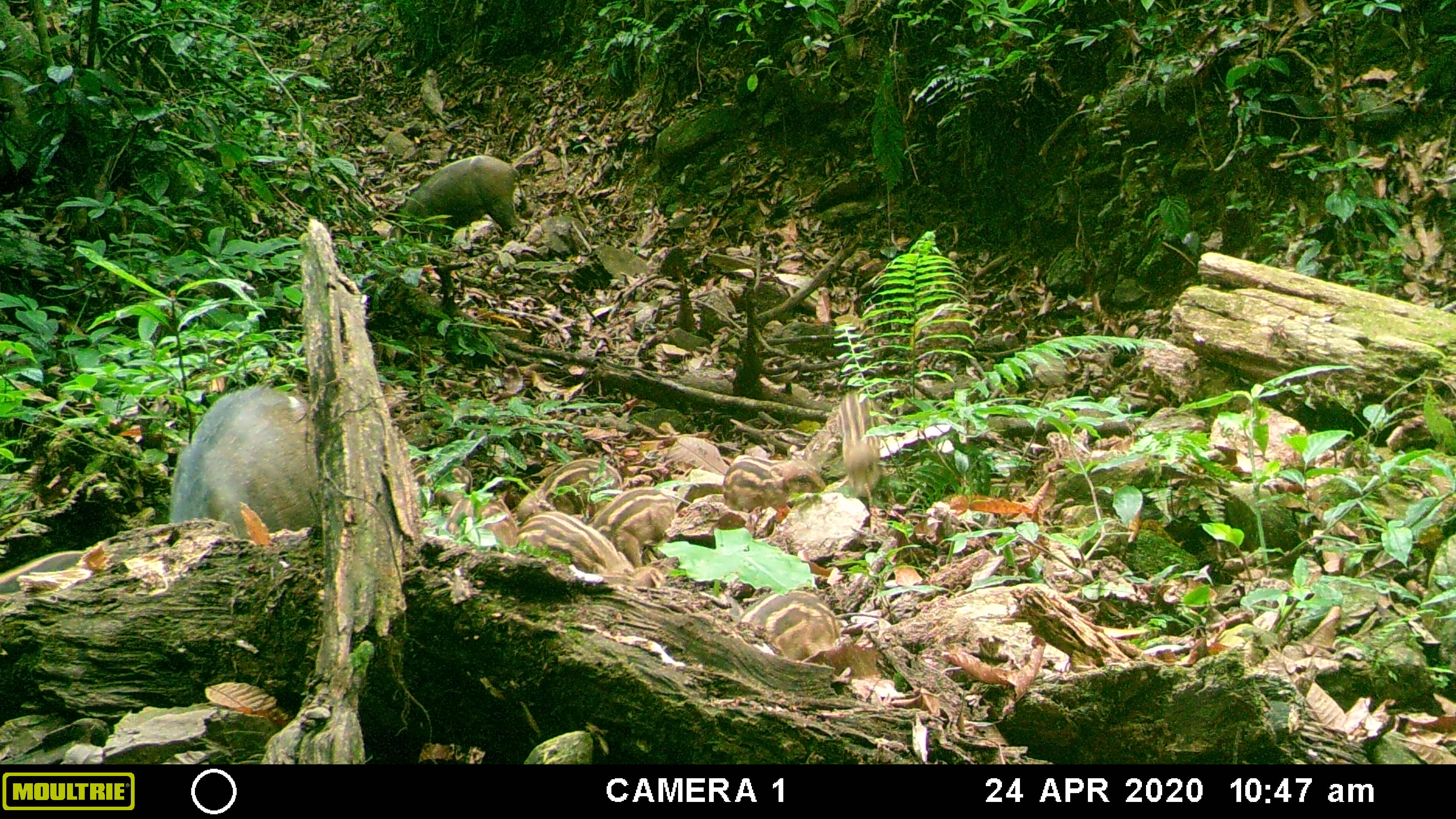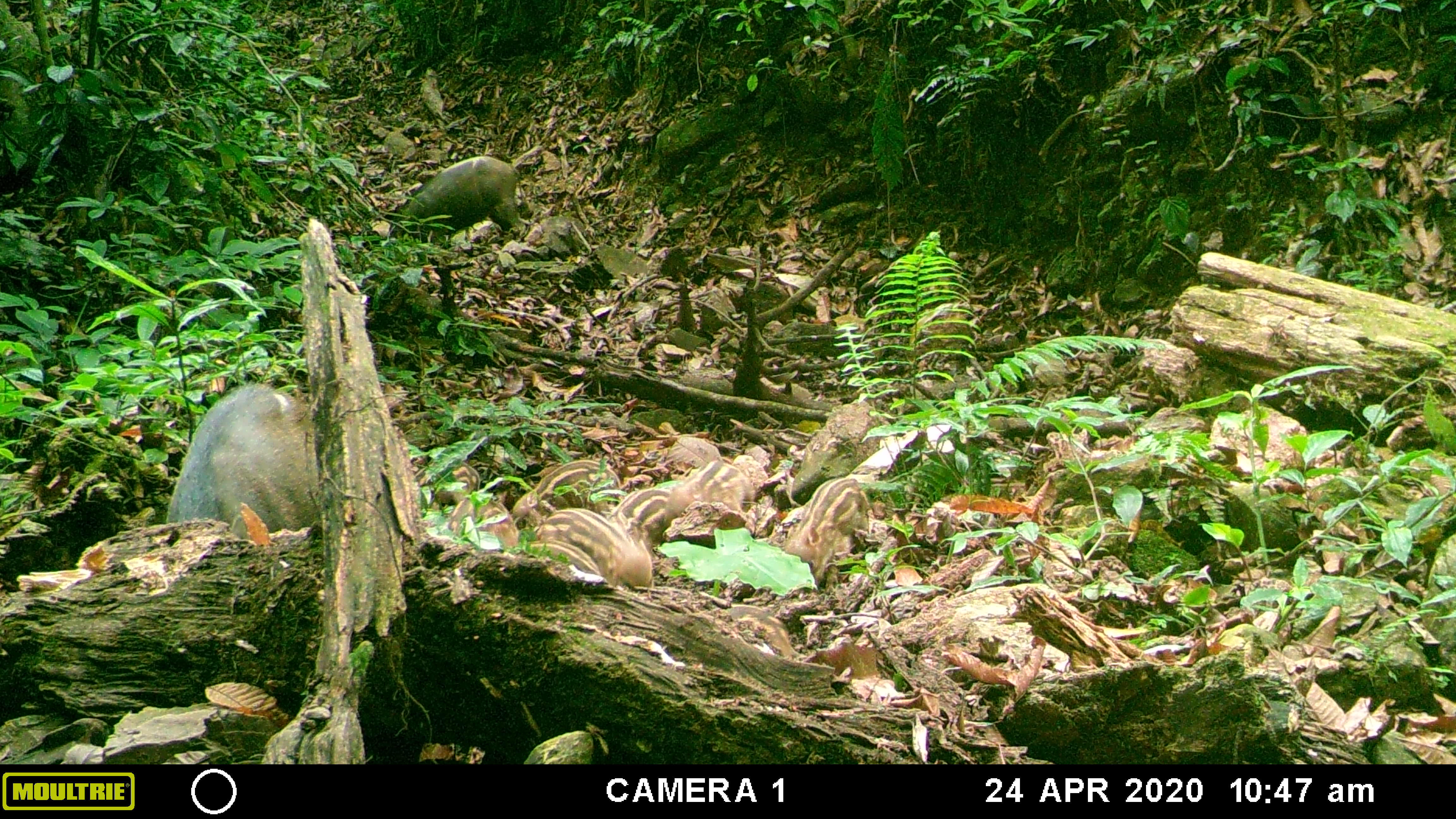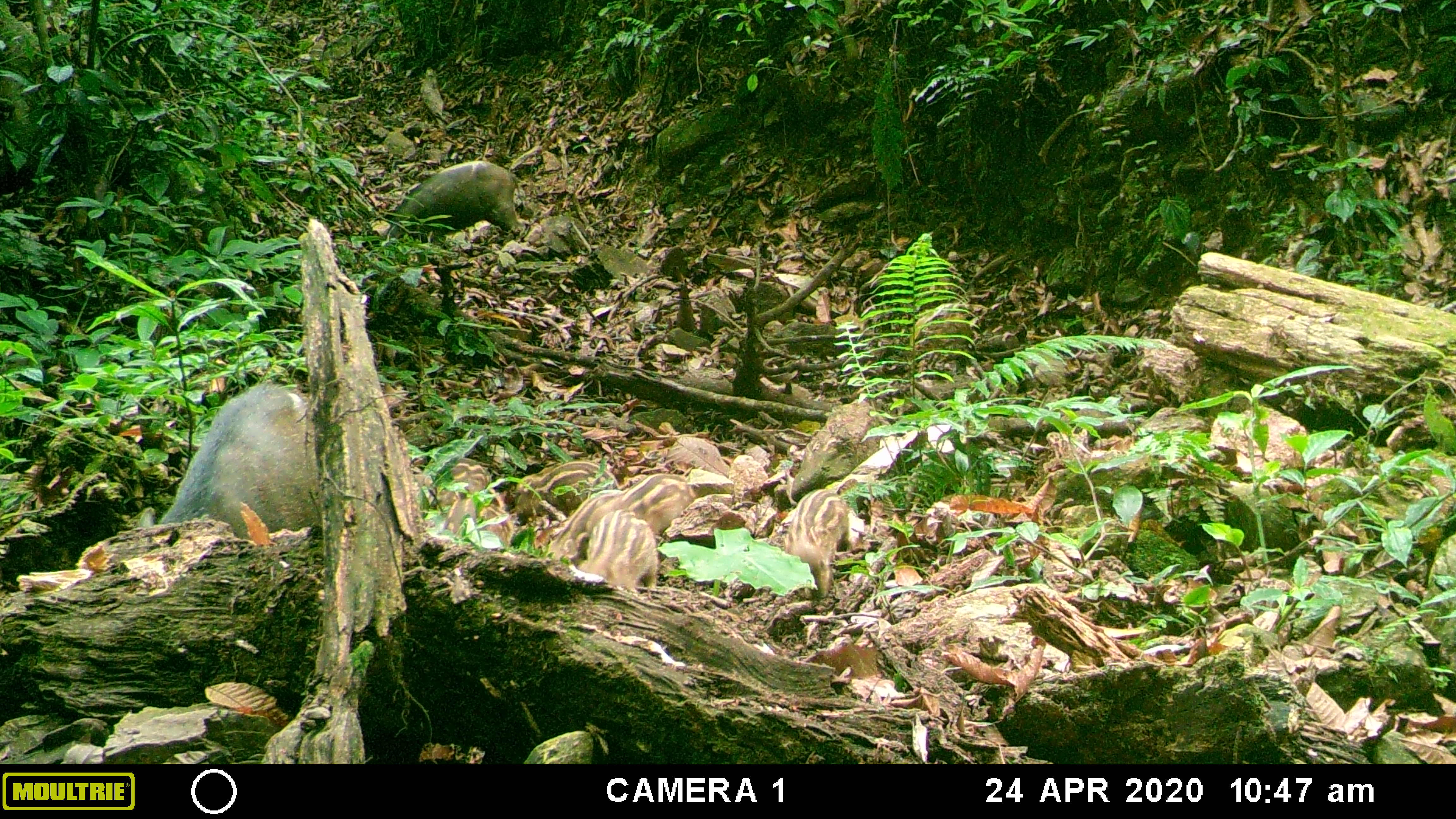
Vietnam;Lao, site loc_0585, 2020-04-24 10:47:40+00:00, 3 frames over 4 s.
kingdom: Animalia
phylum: Chordata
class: Mammalia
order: Artiodactyla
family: Suidae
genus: Sus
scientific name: Sus scrofa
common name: eurasian wild pig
Eurasian wild pig (Sus scrofa). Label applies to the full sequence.